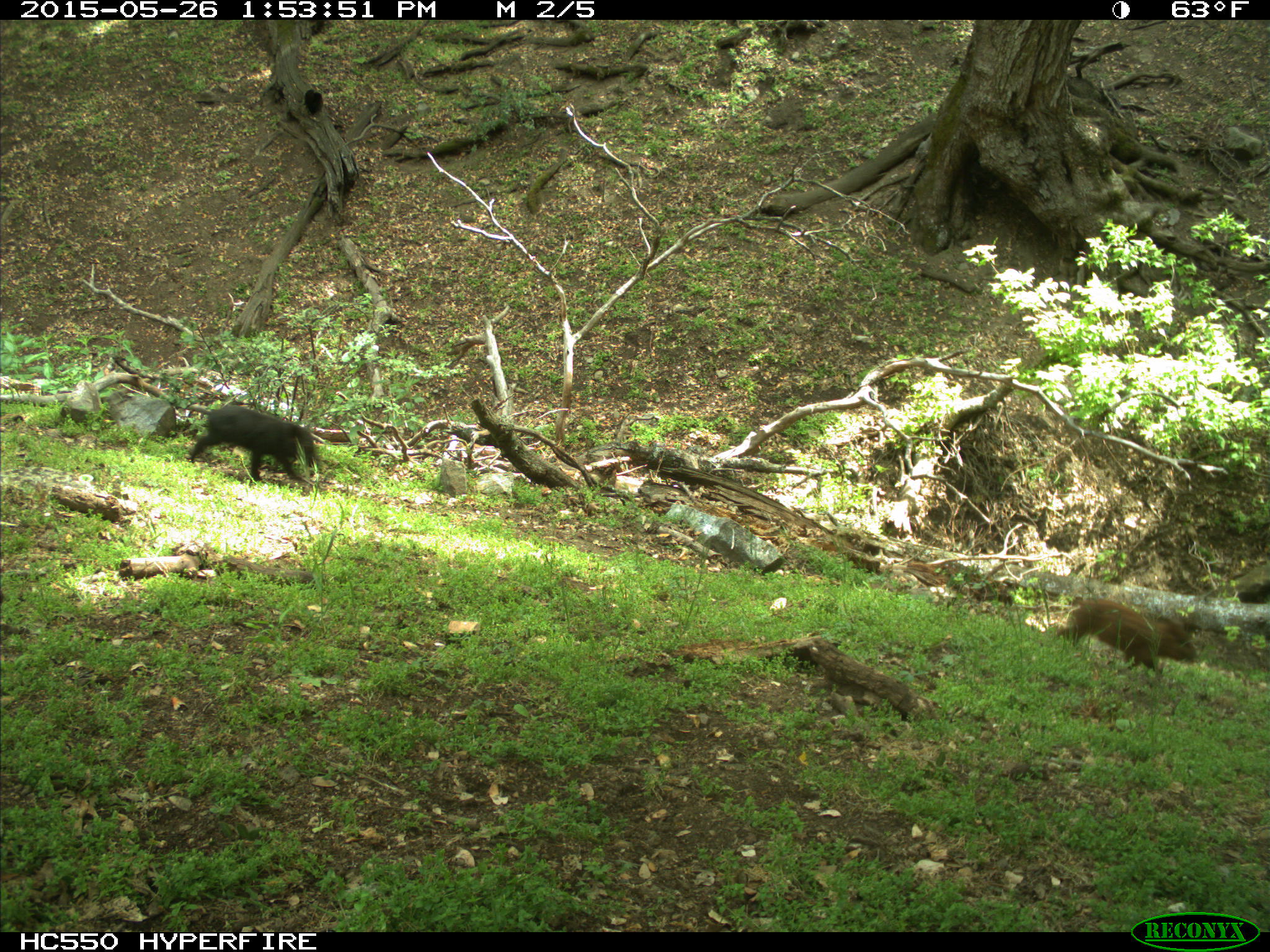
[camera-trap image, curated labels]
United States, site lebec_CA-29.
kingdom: Animalia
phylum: Chordata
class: Mammalia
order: Artiodactyla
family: Suidae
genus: Sus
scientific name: Sus scrofa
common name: wild boar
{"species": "Sus scrofa (wild boar)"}